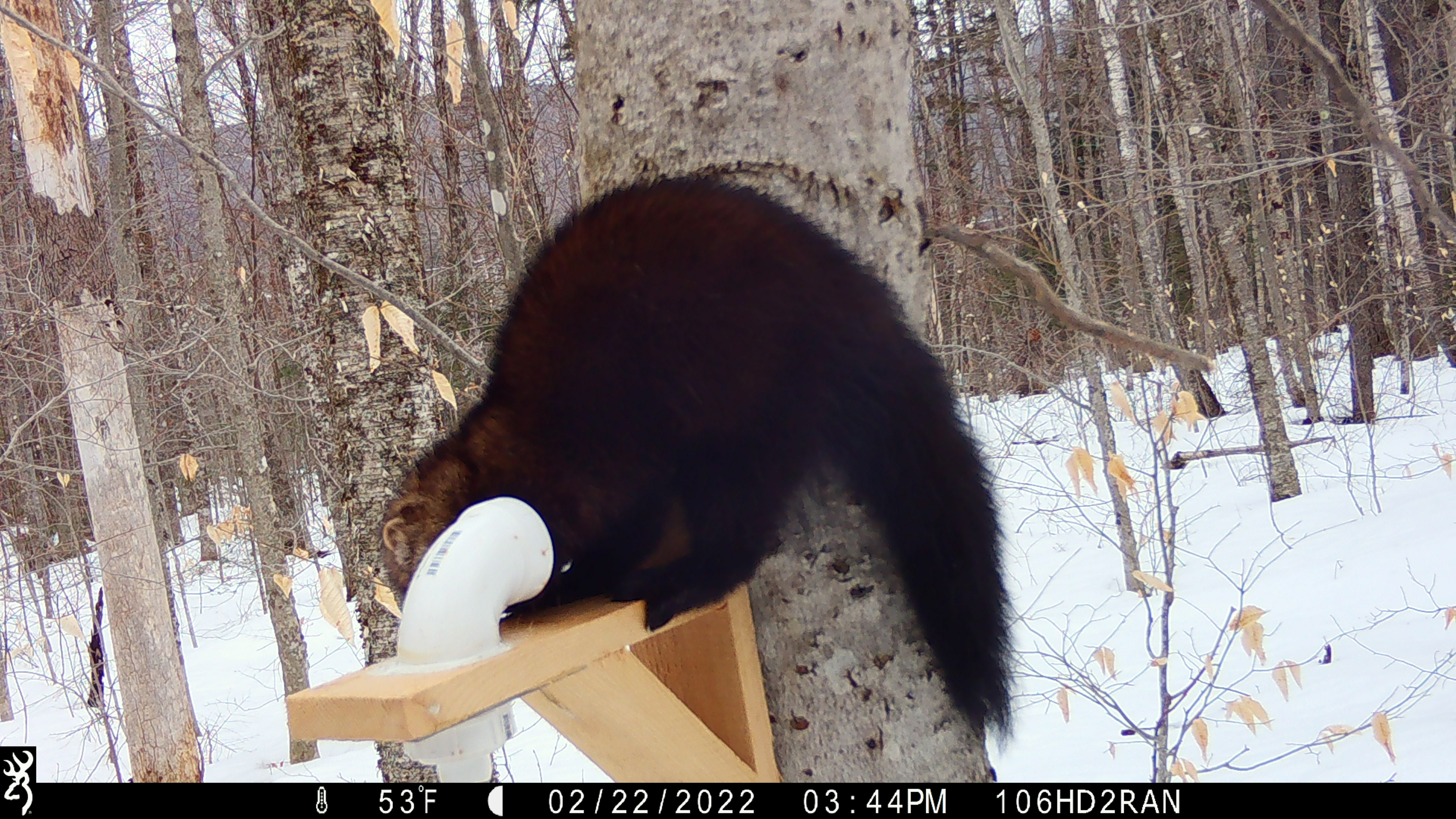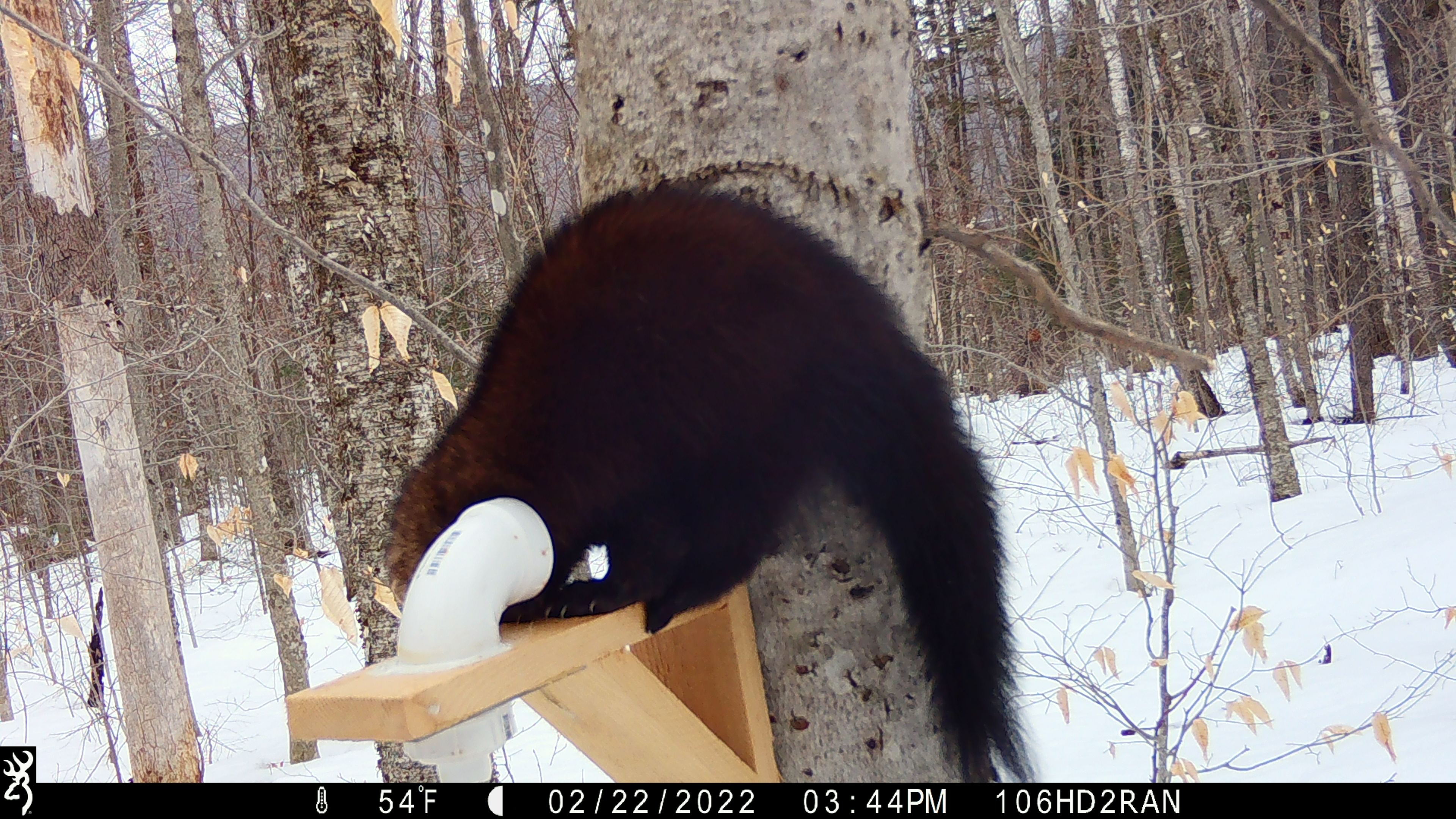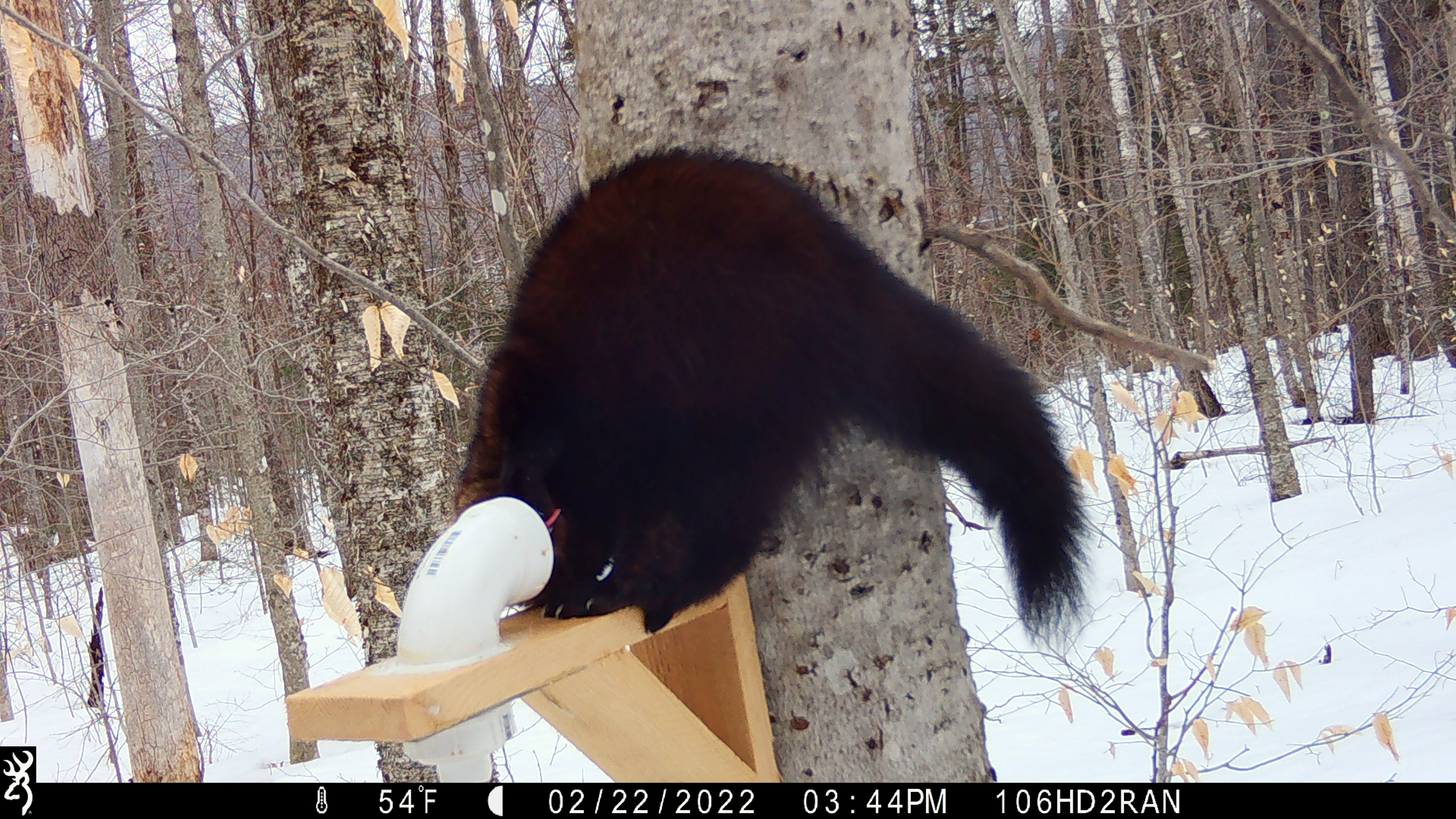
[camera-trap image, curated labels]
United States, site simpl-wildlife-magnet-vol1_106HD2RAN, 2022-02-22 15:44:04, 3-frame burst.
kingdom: Animalia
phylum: Chordata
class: Mammalia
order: Carnivora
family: Mustelidae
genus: Pekania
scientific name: Pekania pennanti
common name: fisher